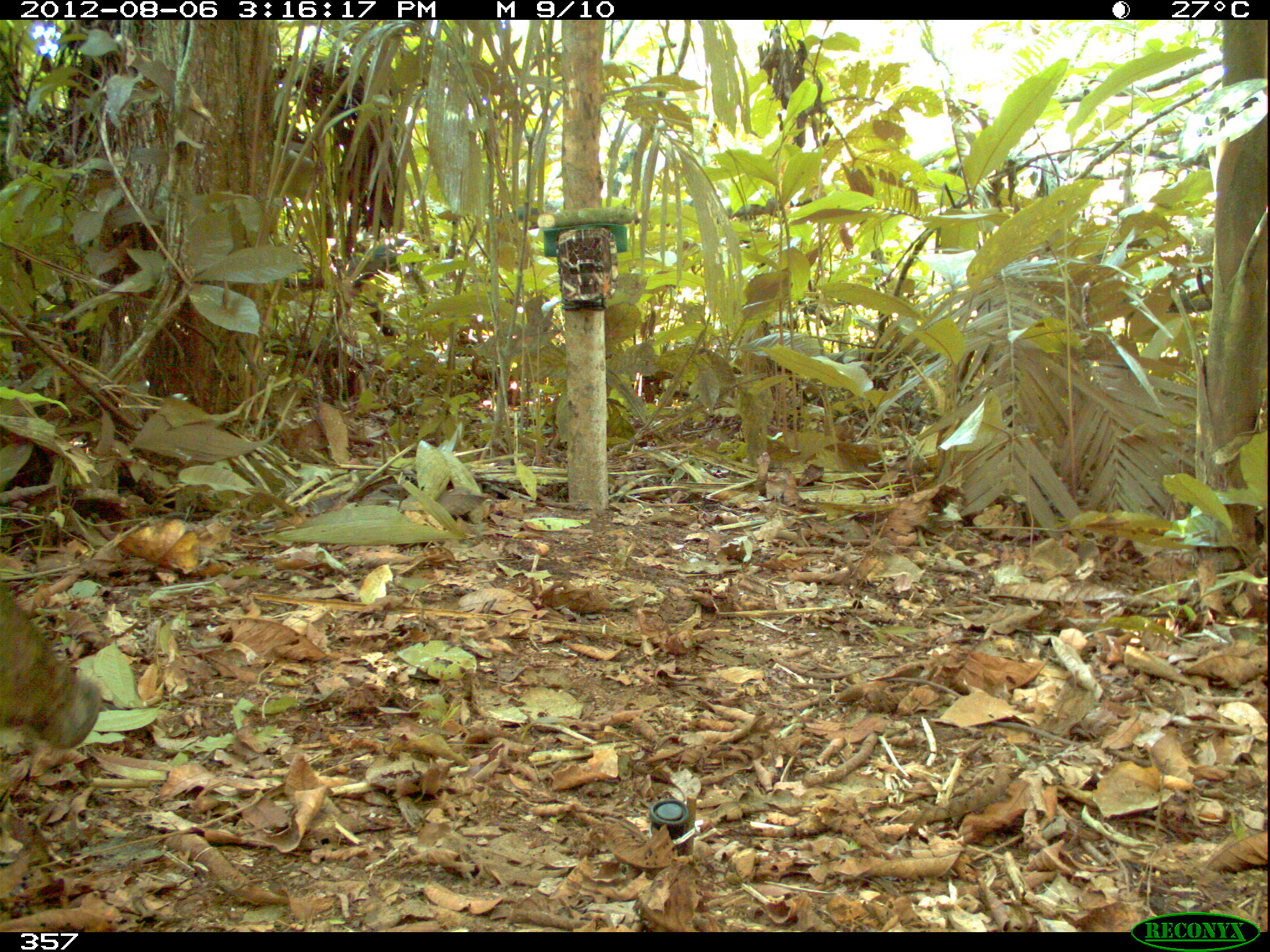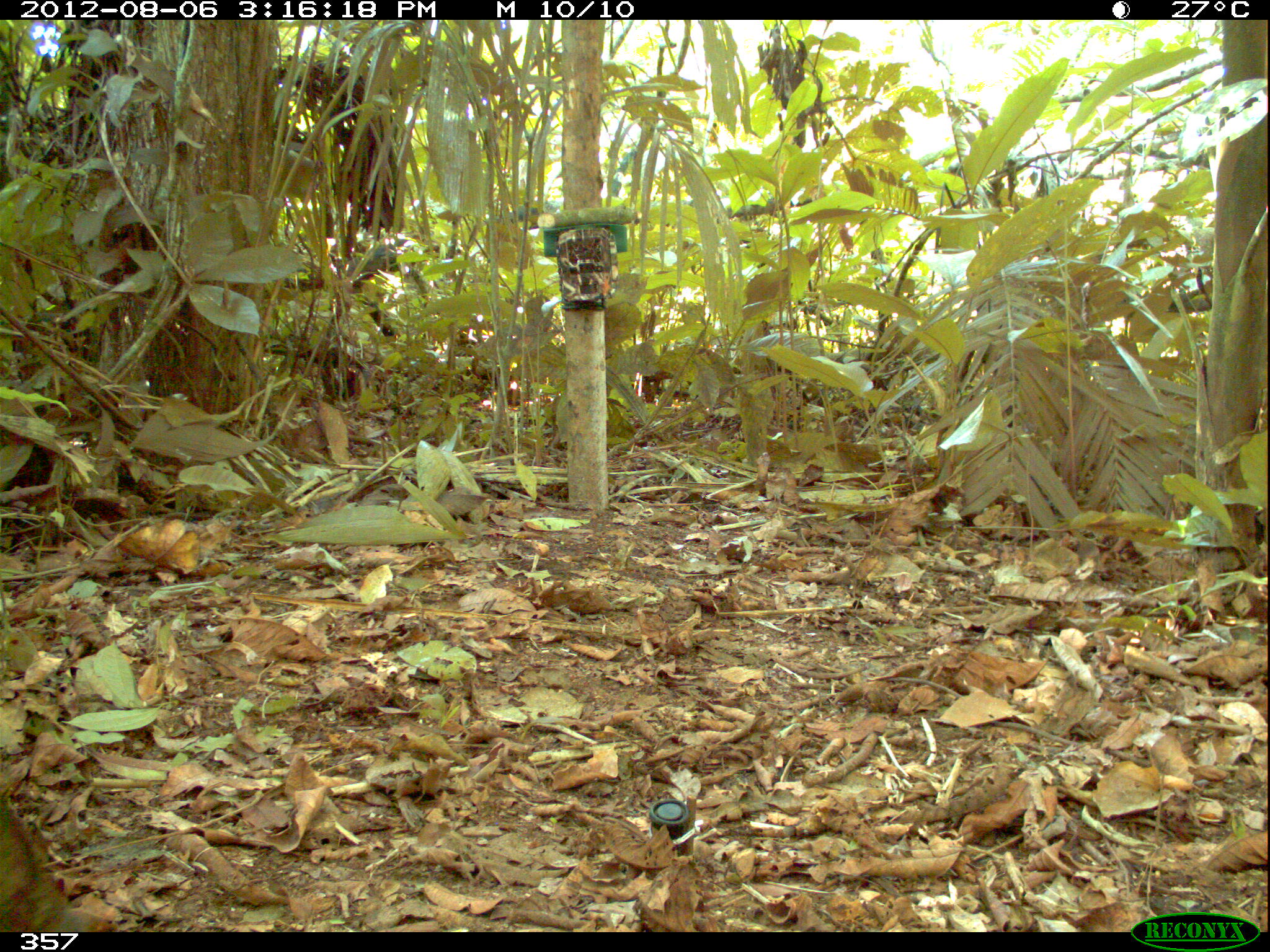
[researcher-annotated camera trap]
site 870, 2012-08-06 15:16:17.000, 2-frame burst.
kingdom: Animalia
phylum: Chordata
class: Mammalia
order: Artiodactyla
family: Tayassuidae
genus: Tayassu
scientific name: Tayassu pecari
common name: white-lipped peccary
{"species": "Tayassu pecari (white-lipped peccary)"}